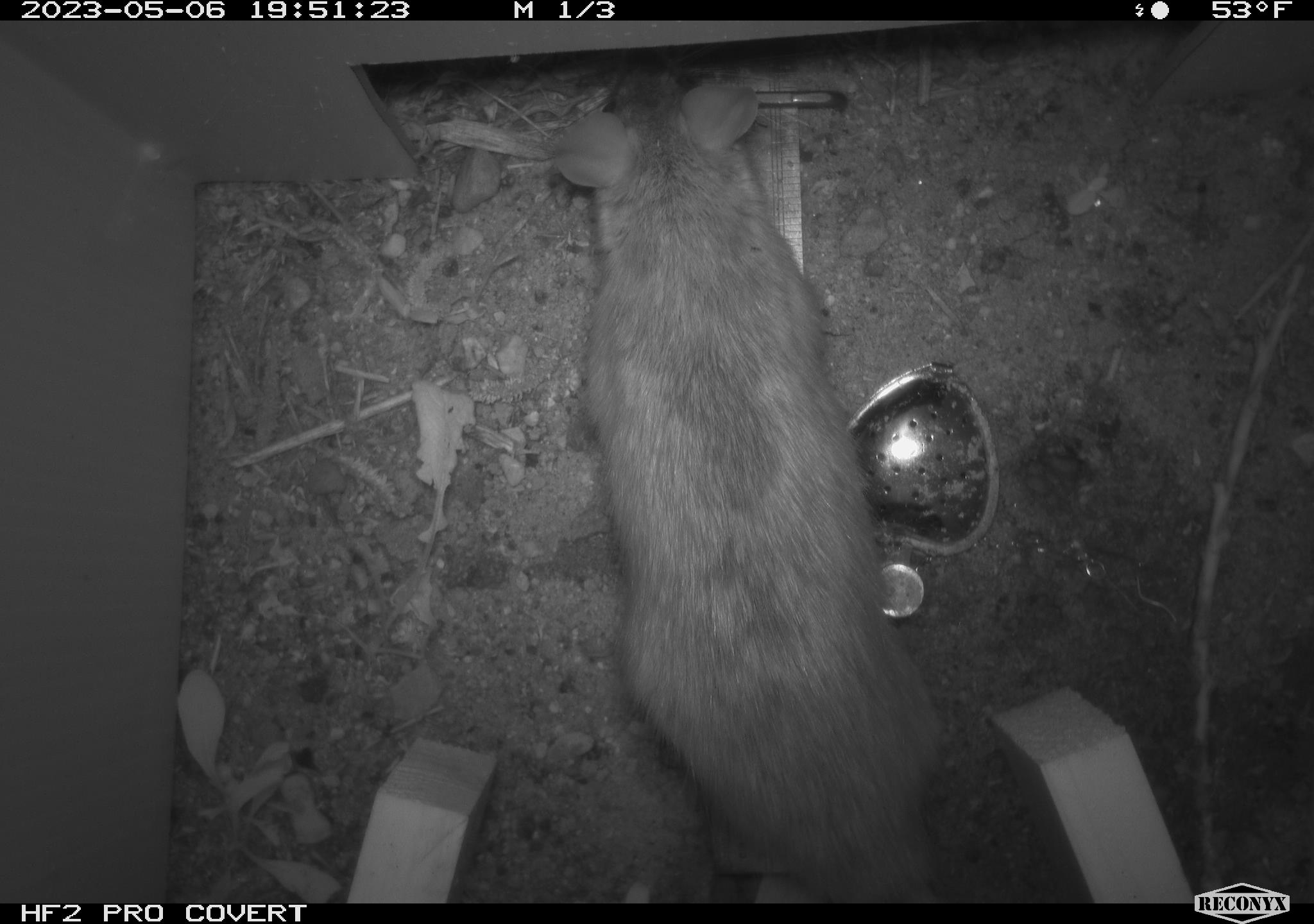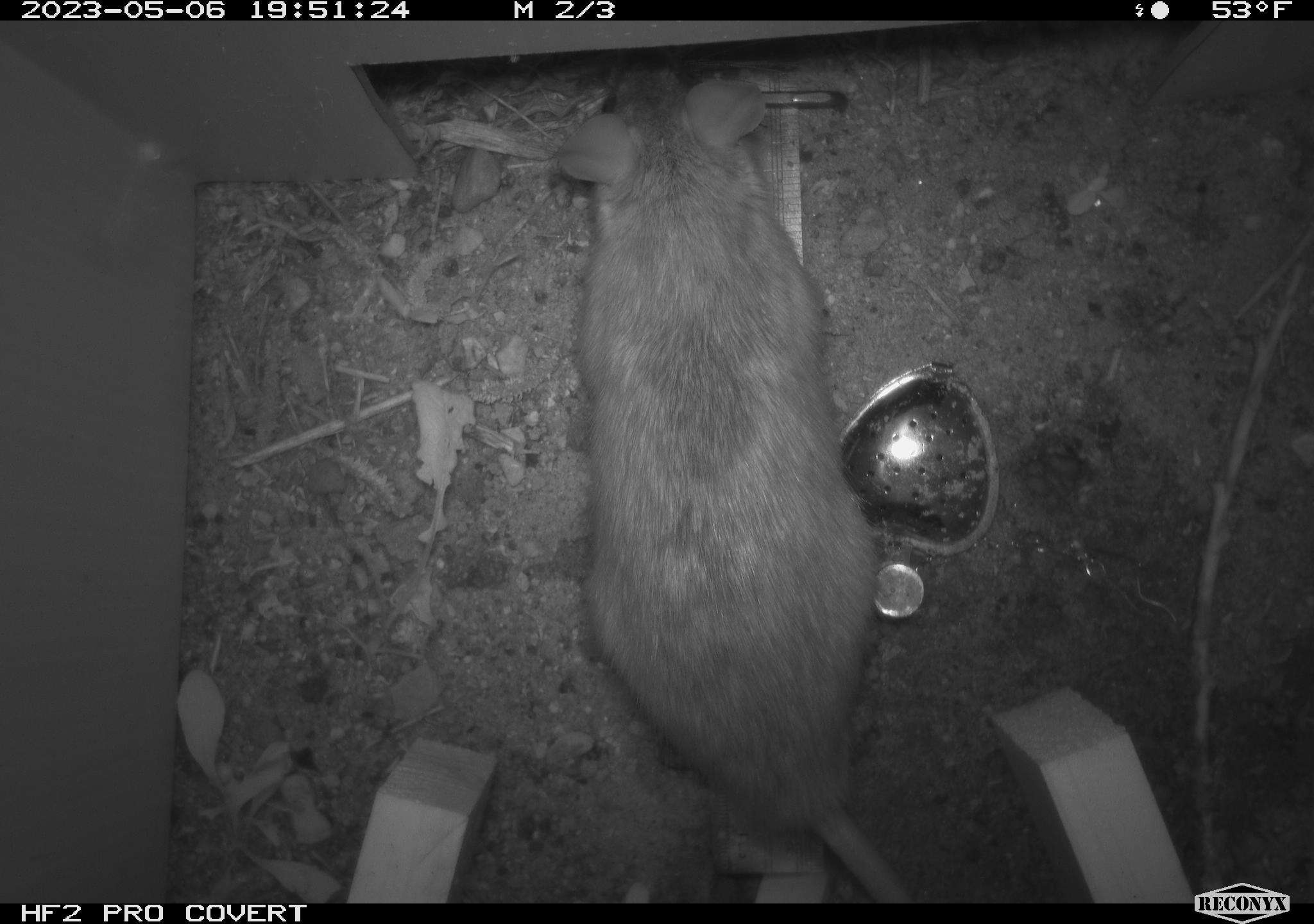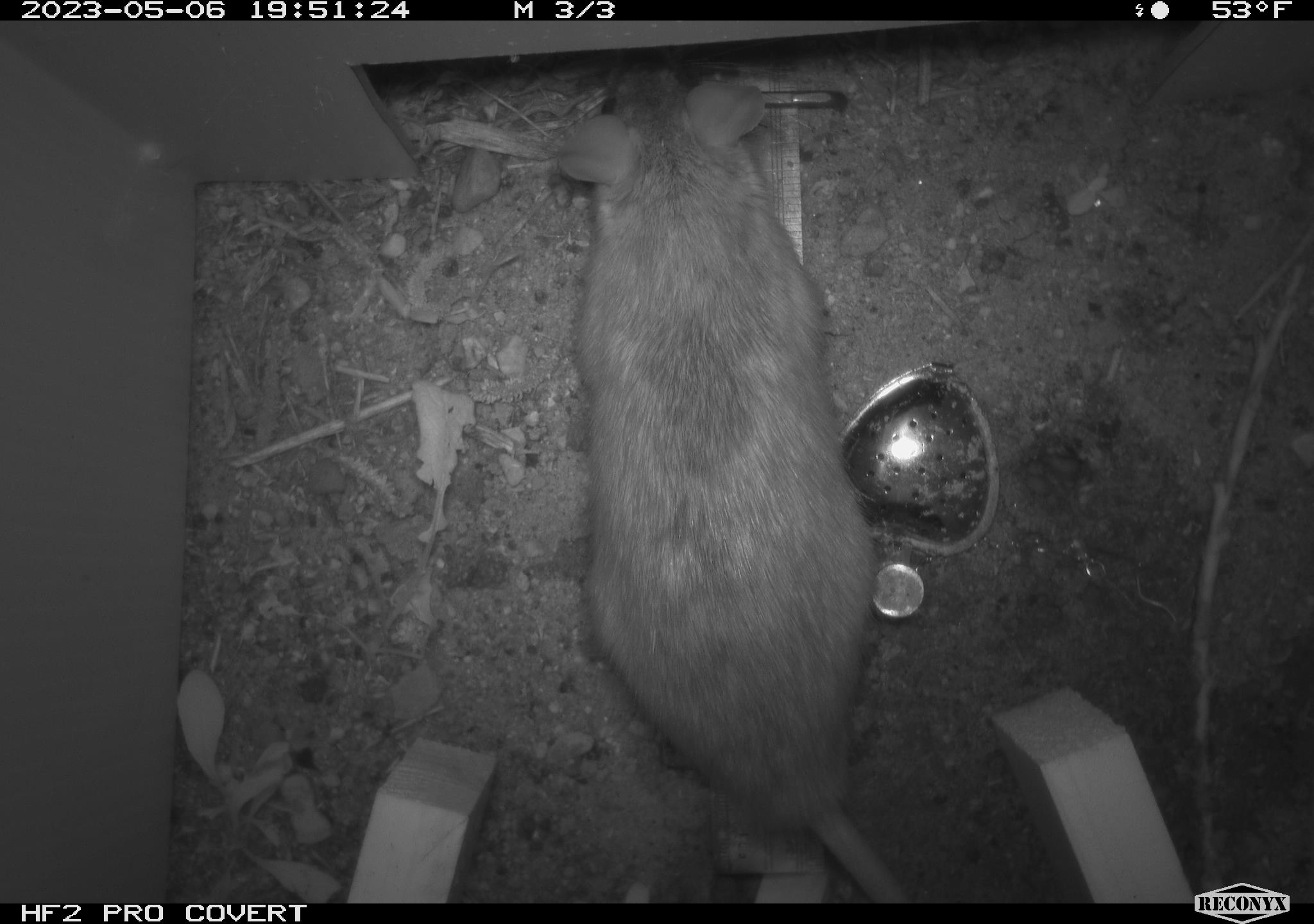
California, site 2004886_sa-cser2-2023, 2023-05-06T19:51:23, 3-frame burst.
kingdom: Animalia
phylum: Chordata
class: Mammalia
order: Rodentia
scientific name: Rodentia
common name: woodrat or rat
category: woodrat or rat species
Woodrat or rat species (woodrat or rat) (Rodentia).